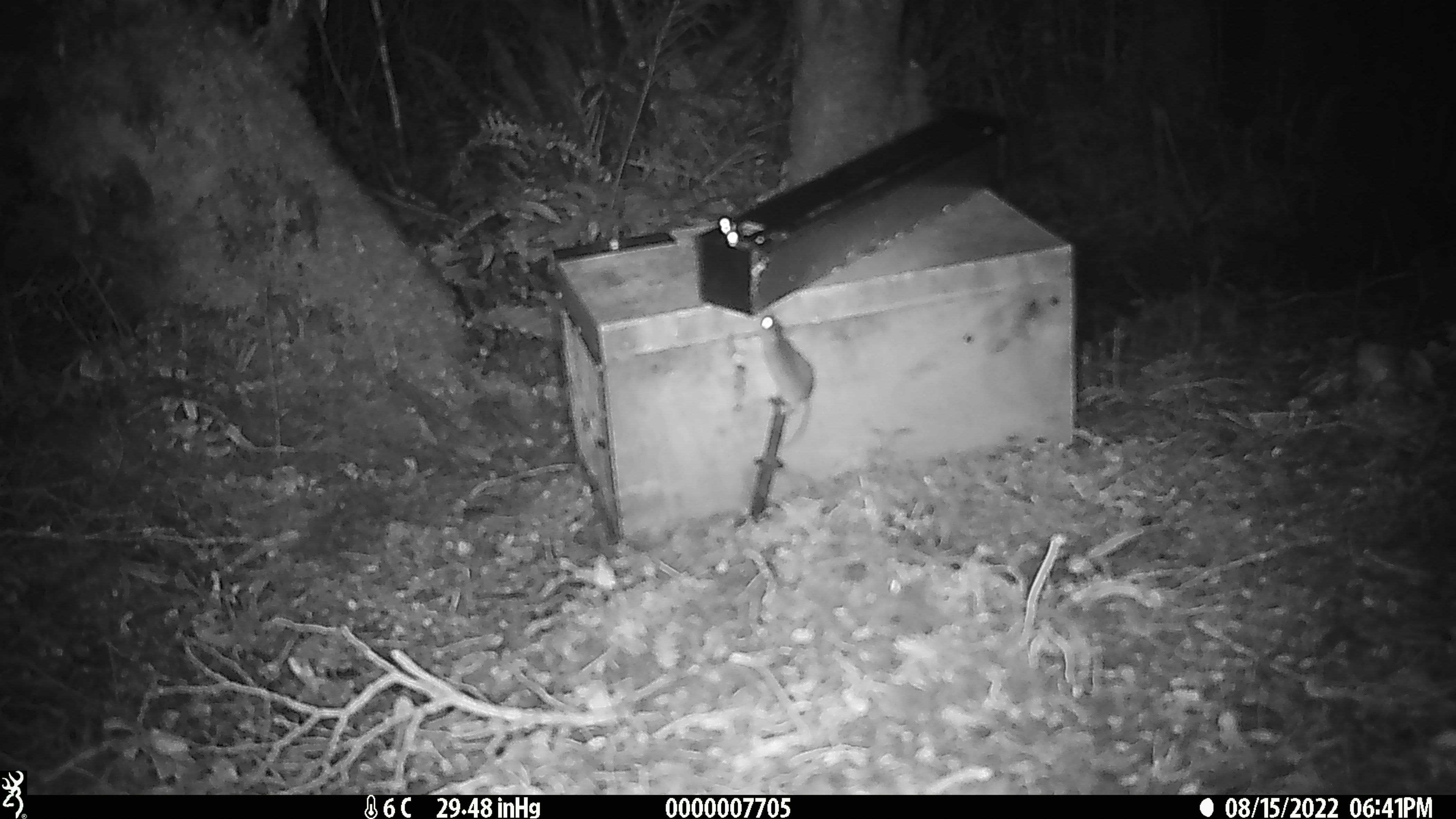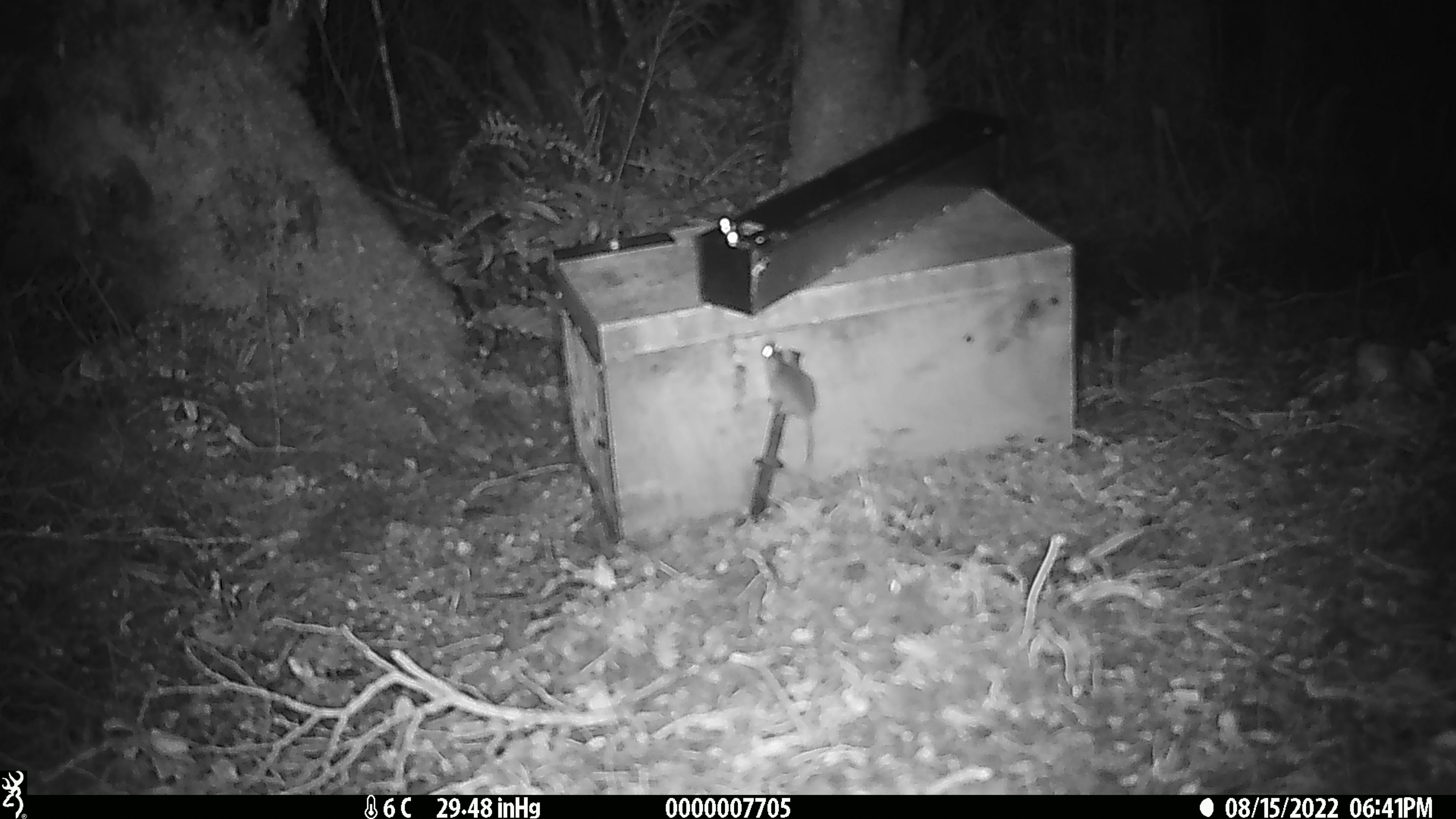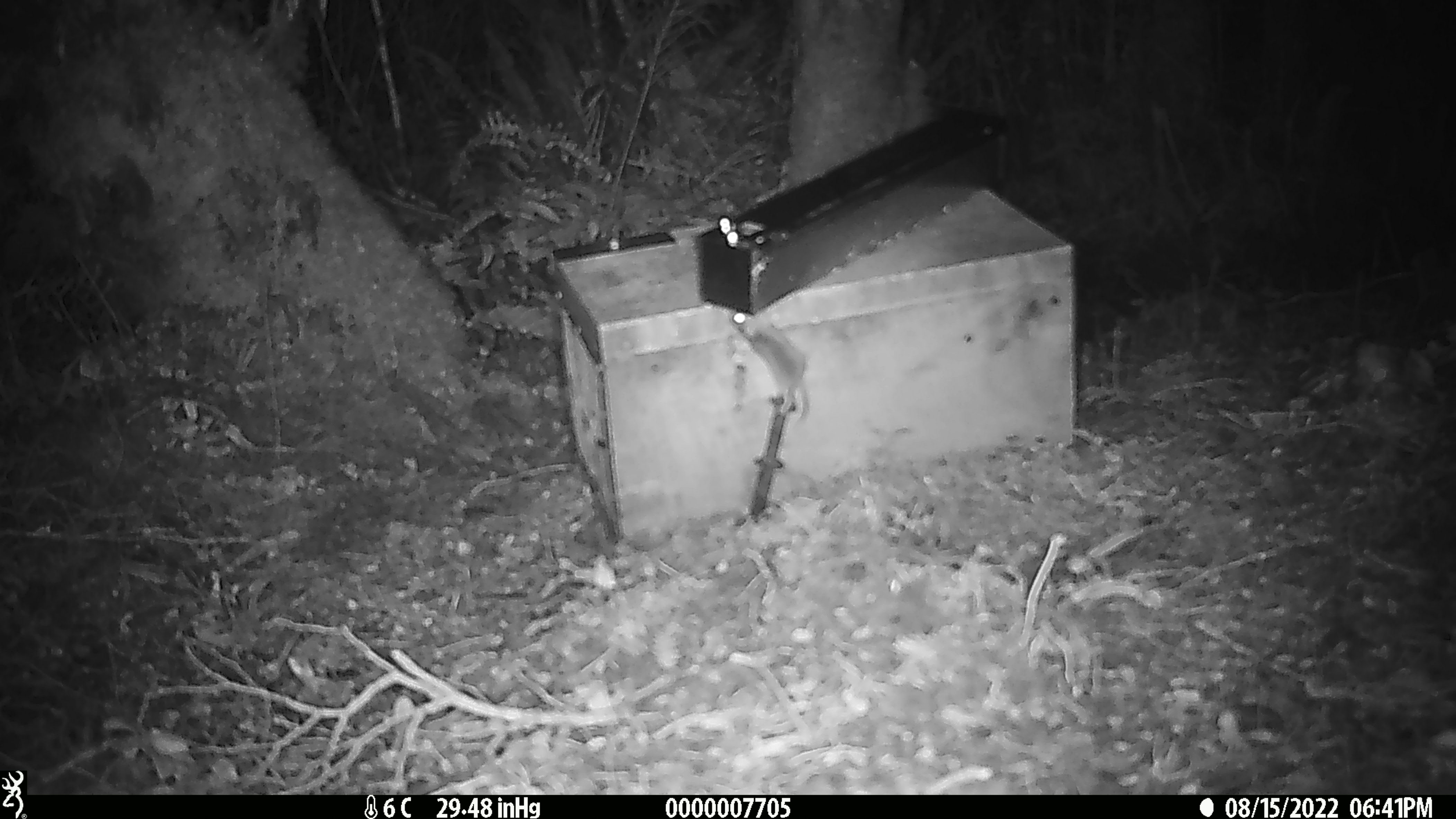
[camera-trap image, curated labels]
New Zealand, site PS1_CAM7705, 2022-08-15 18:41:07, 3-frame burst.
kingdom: Animalia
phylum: Chordata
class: Mammalia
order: Rodentia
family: Muridae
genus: Mus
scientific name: Mus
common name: mouse